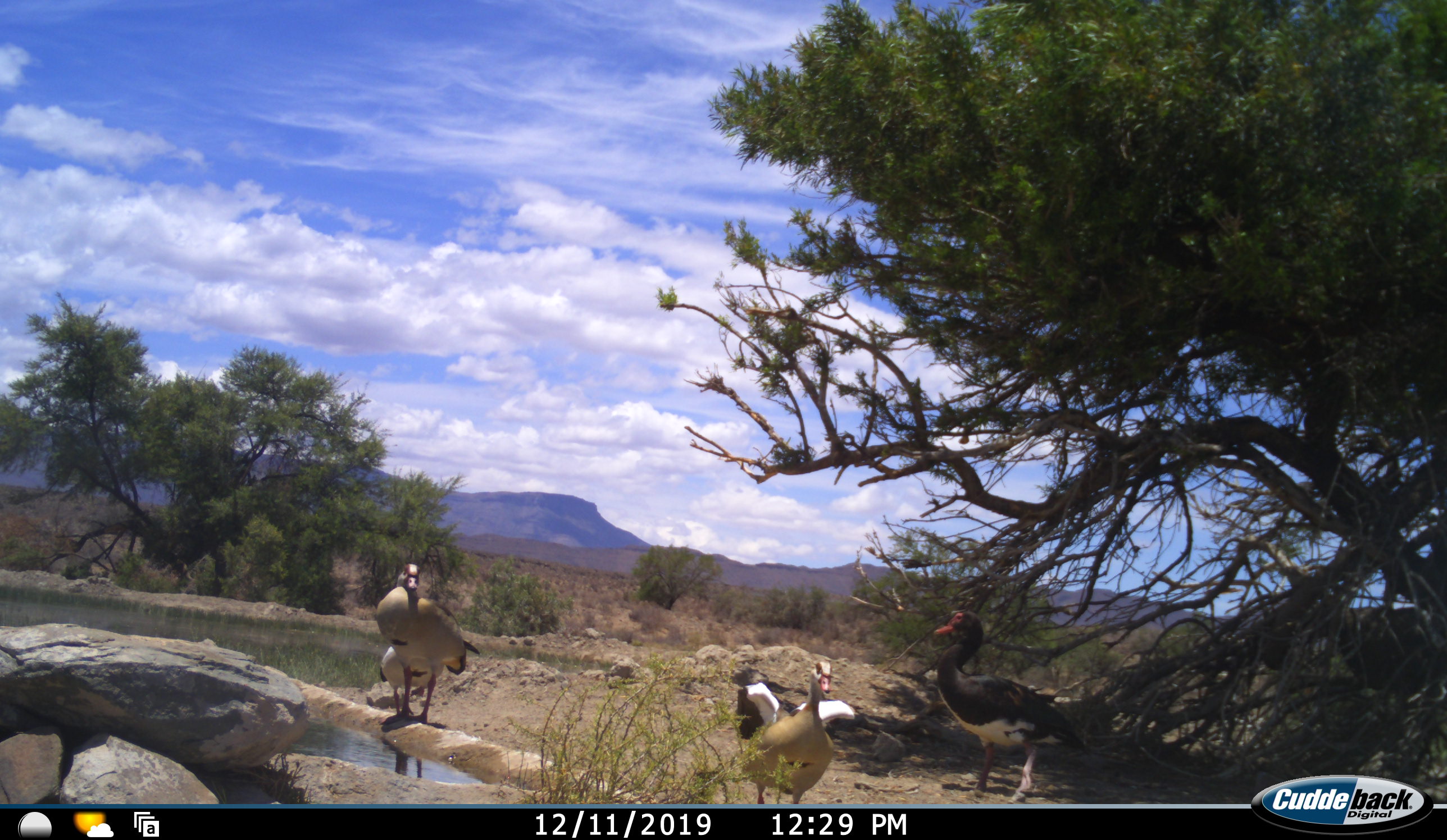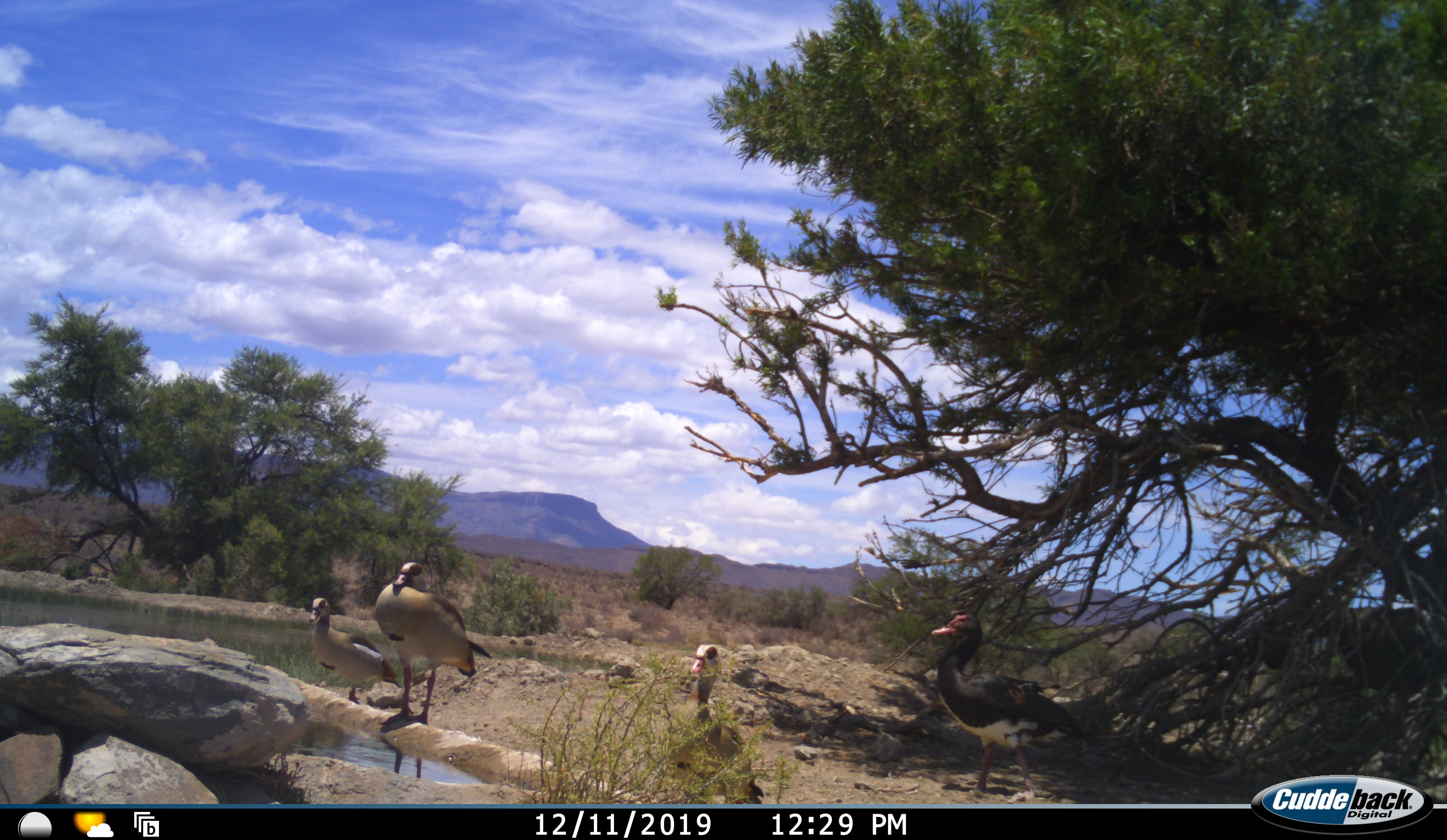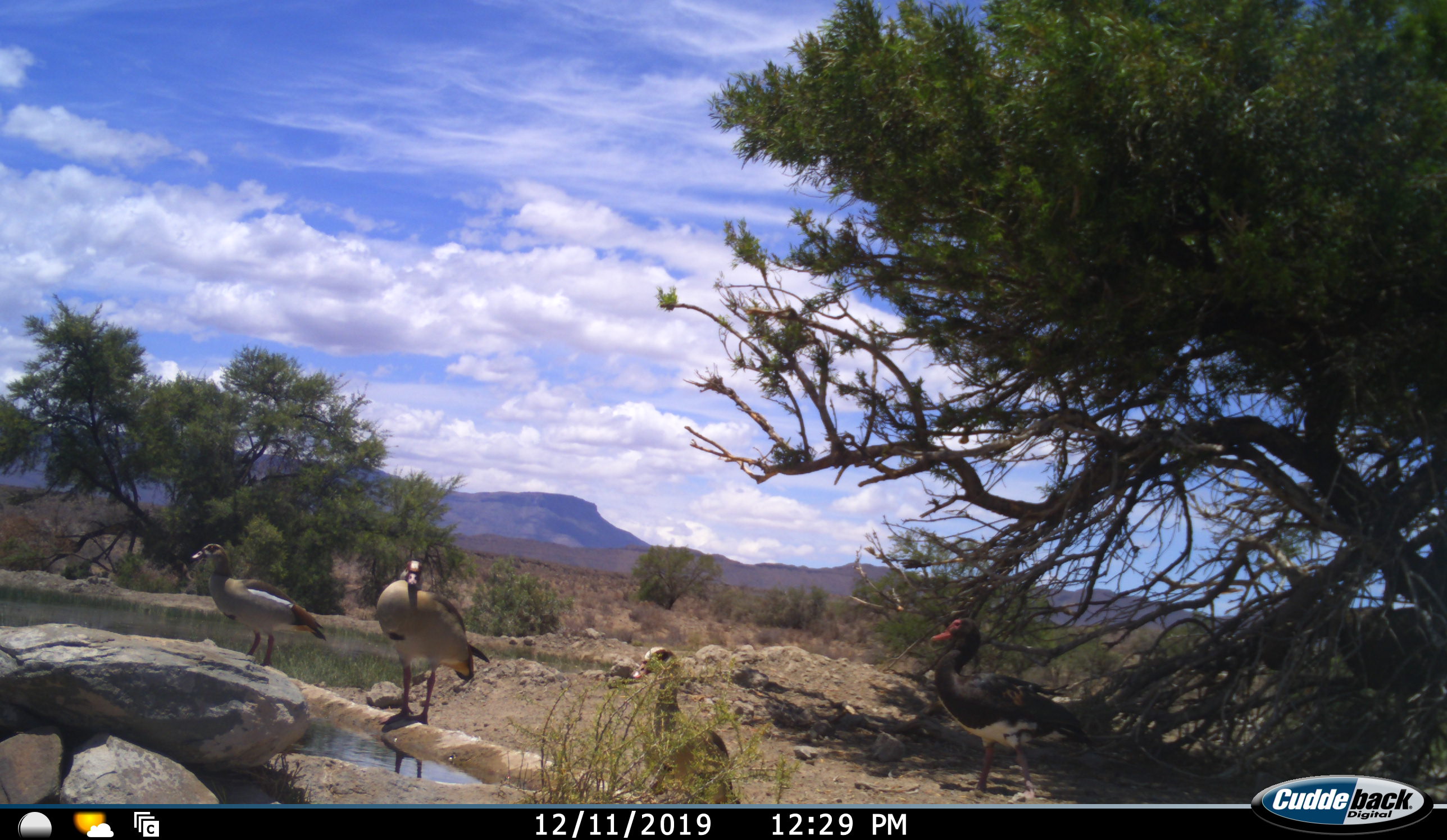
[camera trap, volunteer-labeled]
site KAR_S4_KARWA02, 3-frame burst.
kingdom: Animalia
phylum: Chordata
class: Aves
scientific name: Aves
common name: bird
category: birdother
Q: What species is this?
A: Birdother (bird) (Aves).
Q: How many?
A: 4.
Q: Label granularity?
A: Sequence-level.